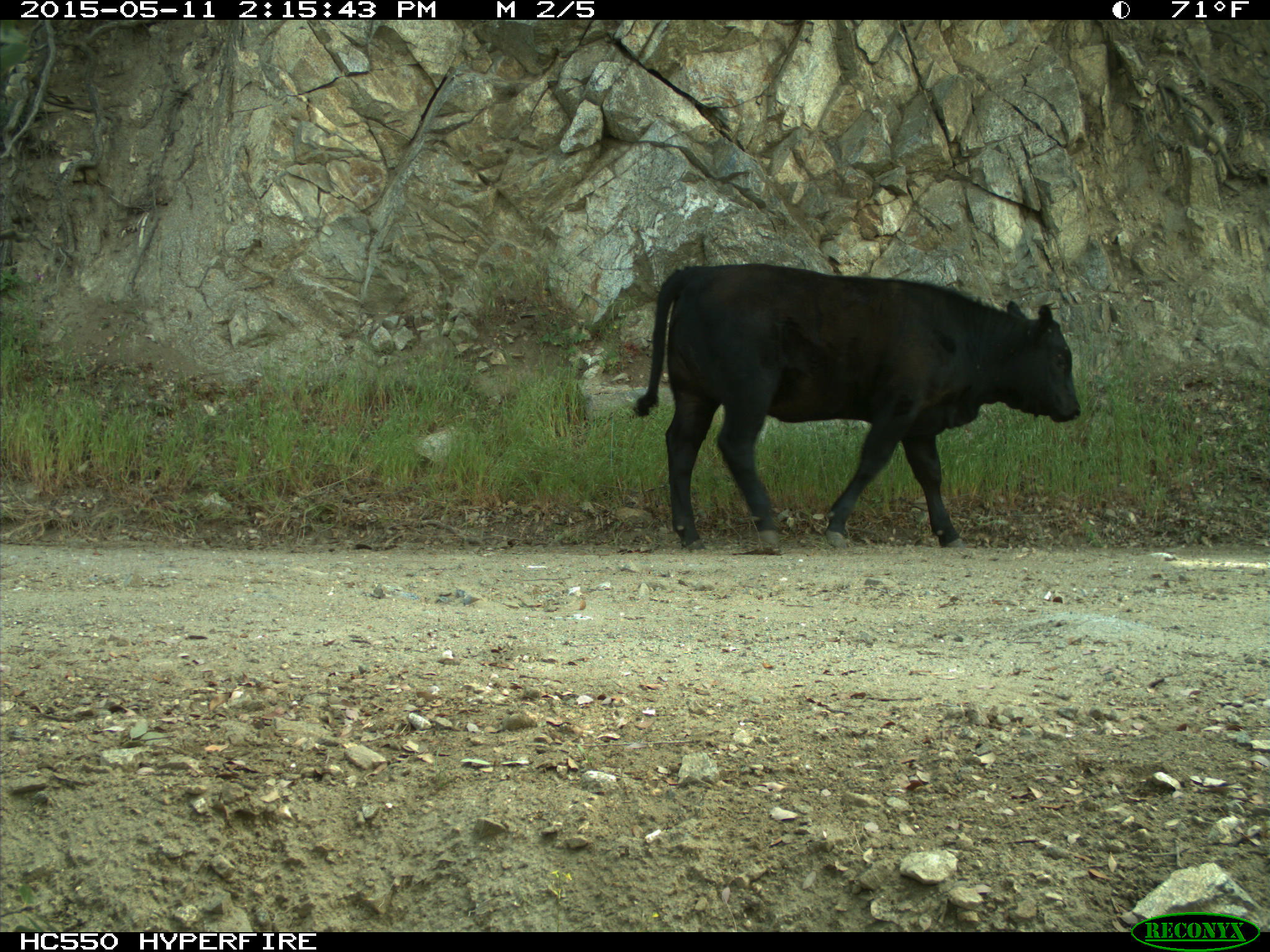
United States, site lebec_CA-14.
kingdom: Animalia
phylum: Chordata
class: Mammalia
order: Artiodactyla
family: Bovidae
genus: Bos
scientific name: Bos taurus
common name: domestic cow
Bos taurus (domestic cow).